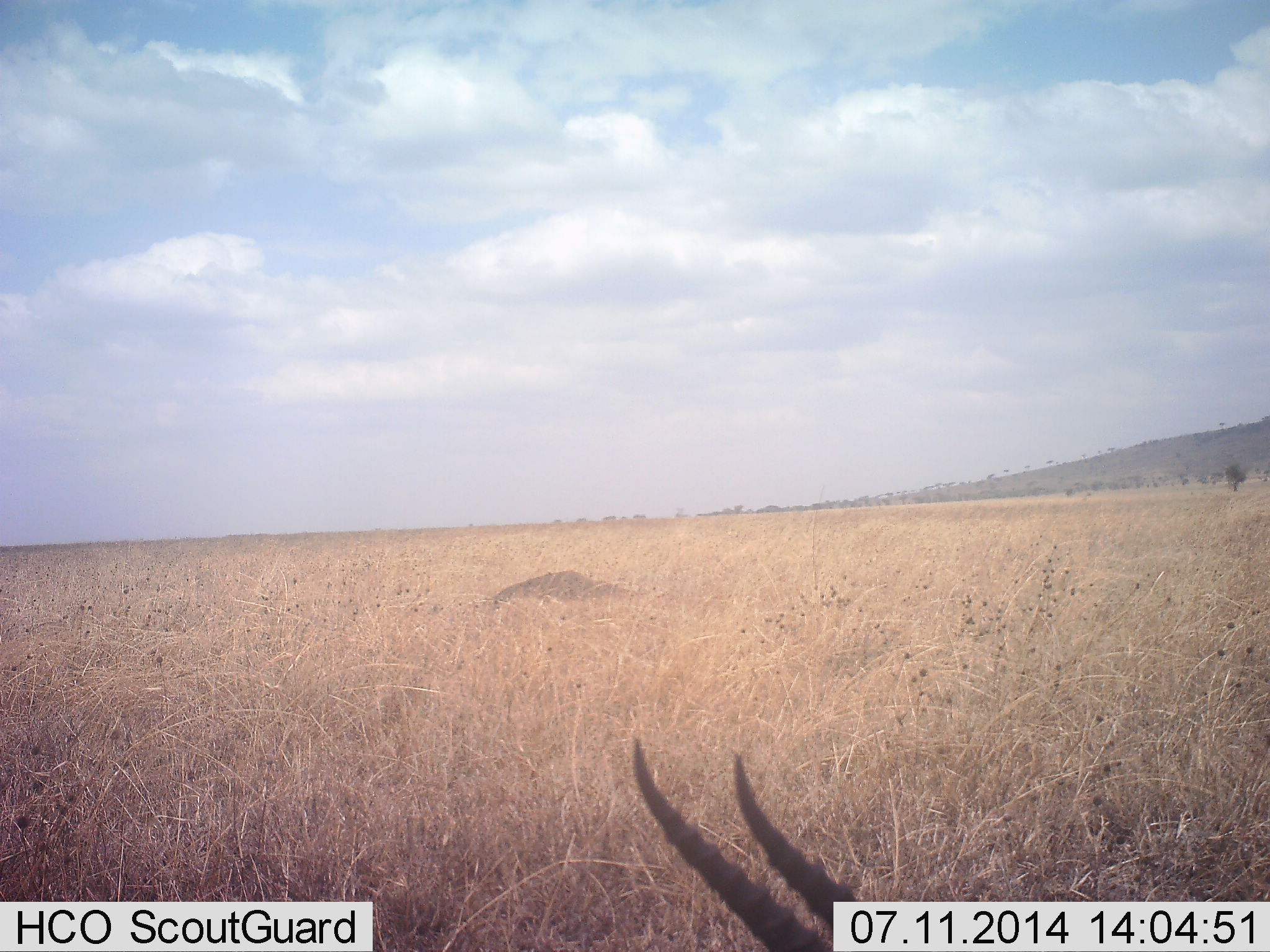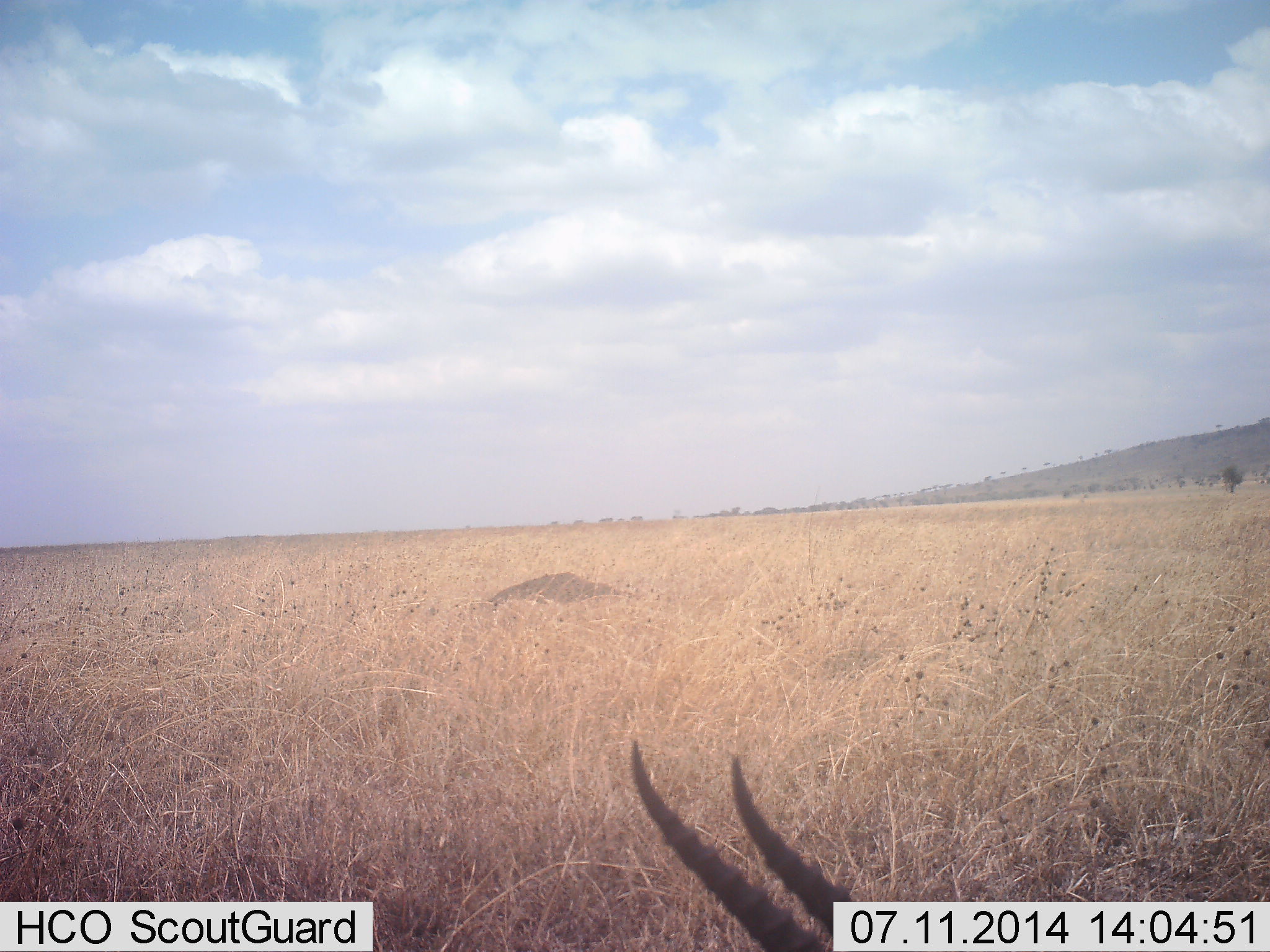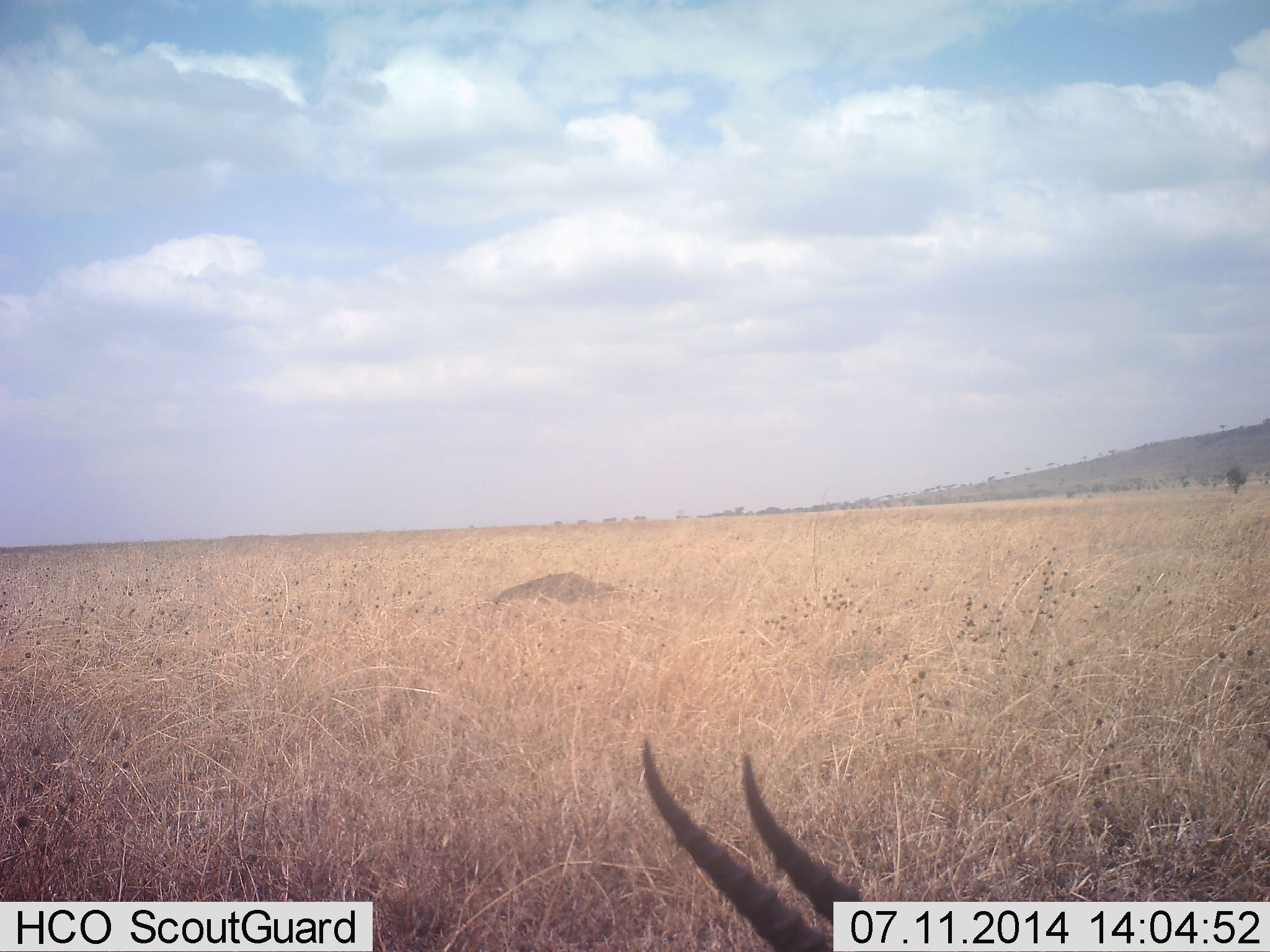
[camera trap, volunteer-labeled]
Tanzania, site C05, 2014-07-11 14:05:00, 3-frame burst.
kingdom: Animalia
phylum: Chordata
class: Mammalia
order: Artiodactyla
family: Bovidae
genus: Eudorcas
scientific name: Eudorcas thomsonii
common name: thomson's gazelle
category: gazellethomsons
Gazellethomsons (thomson's gazelle) (Eudorcas thomsonii), count 1. Behavior (volunteer vote fractions): standing 10%, resting 90%, moving 0%, interacting 0%. Young present (vote fraction): 0%. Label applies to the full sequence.